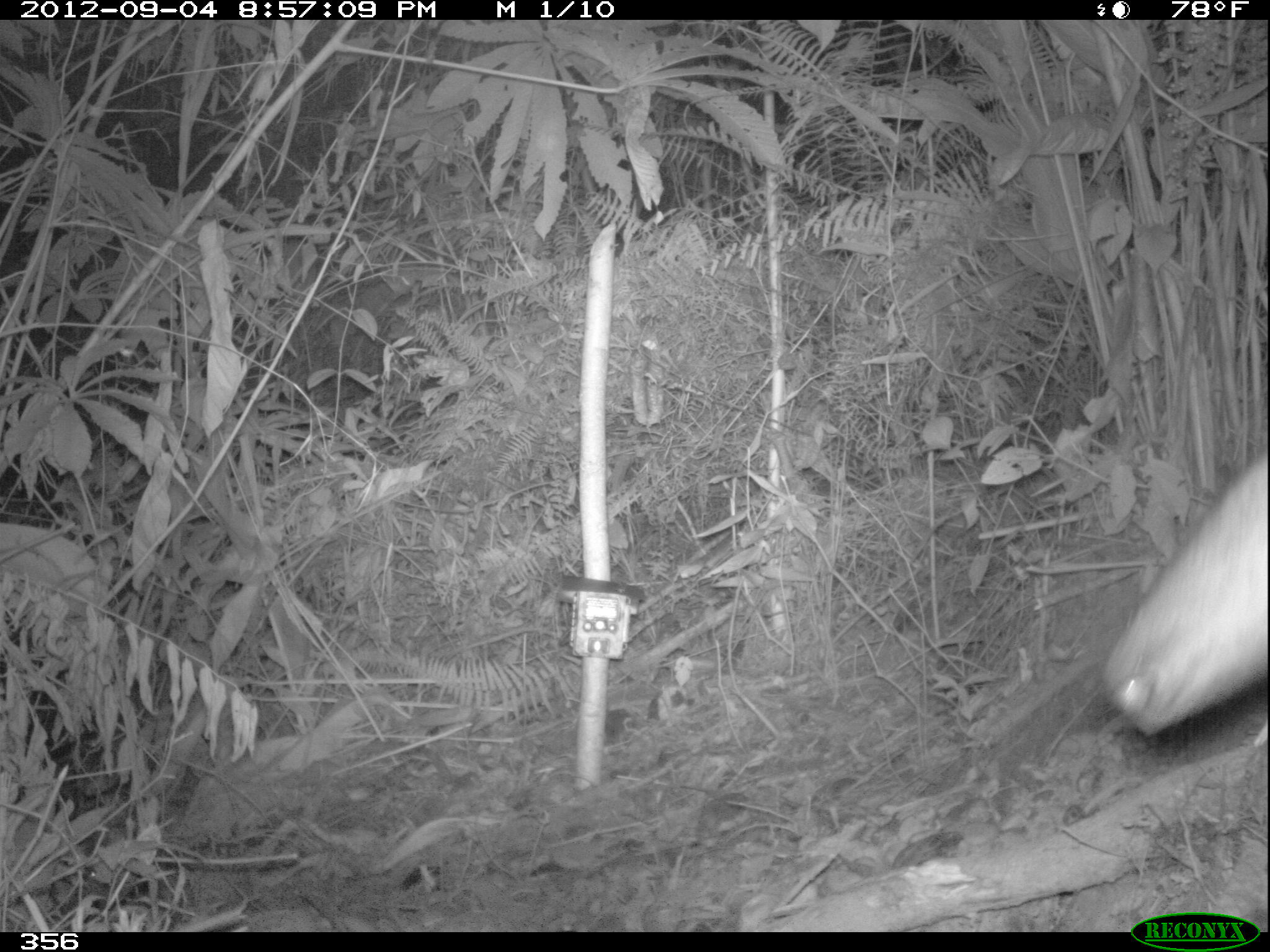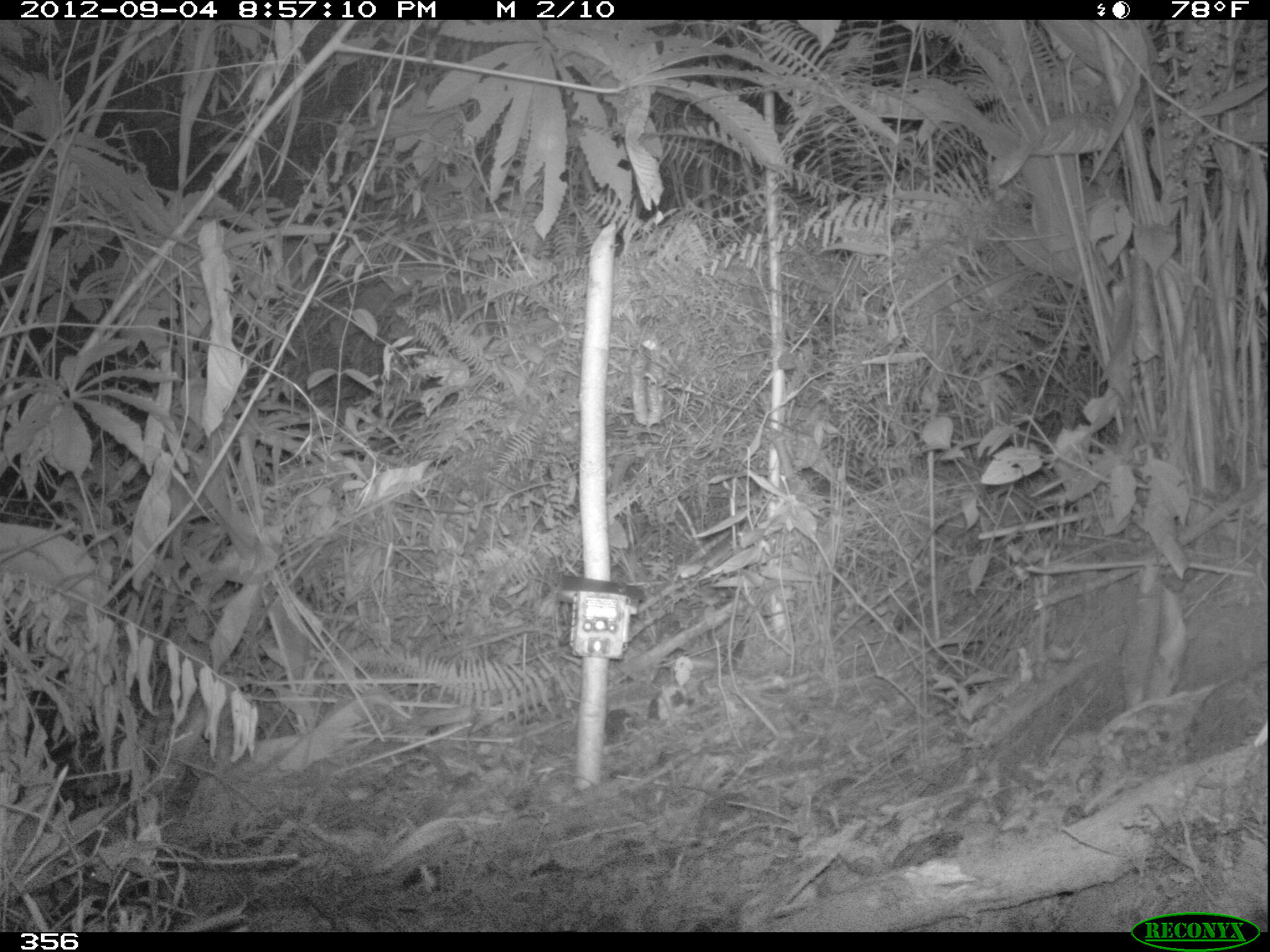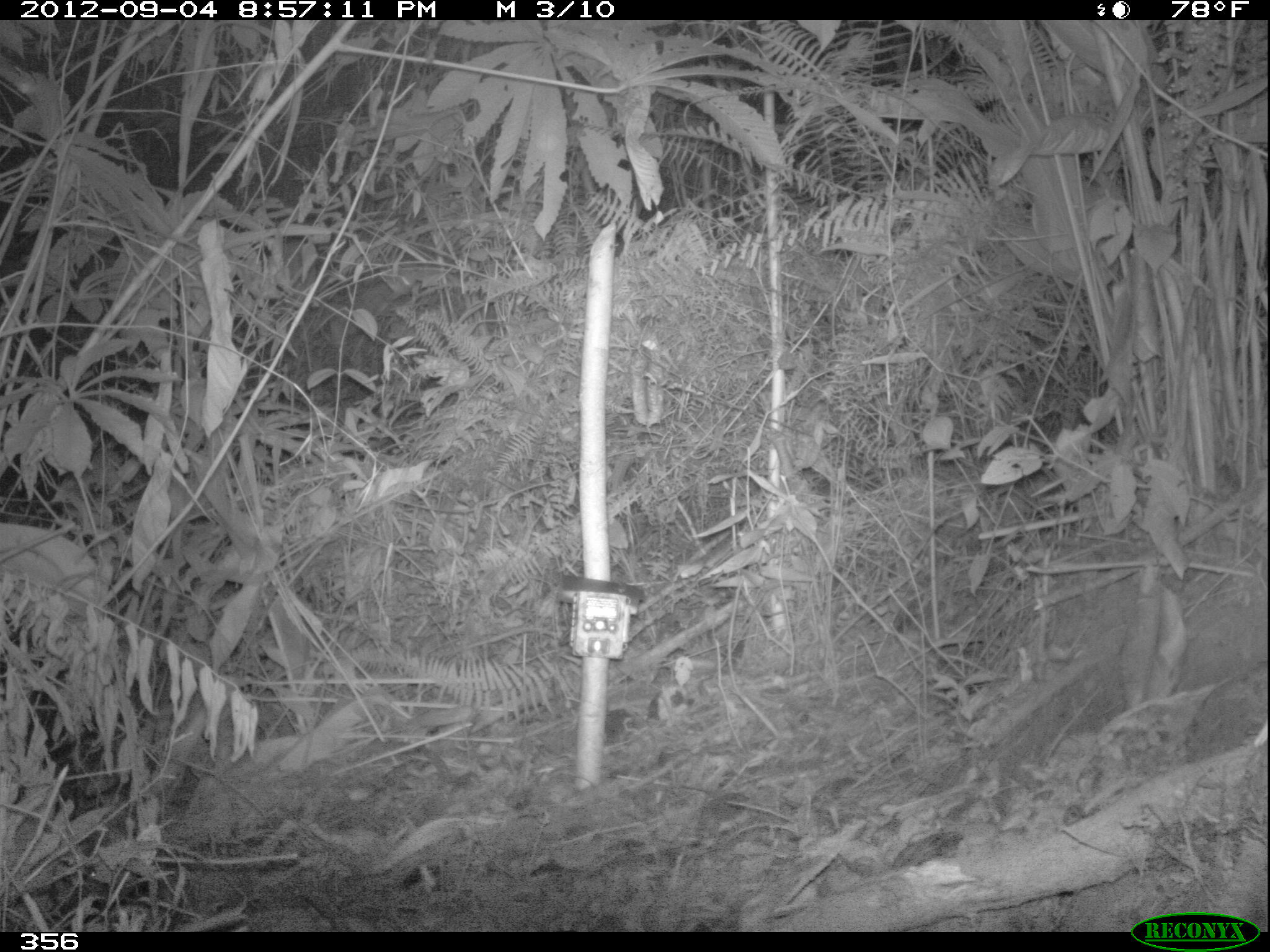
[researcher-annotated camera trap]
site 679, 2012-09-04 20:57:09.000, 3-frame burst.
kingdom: Animalia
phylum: Chordata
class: Mammalia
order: Perissodactyla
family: Tapiridae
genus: Tapirus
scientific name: Tapirus terrestris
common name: south american tapir